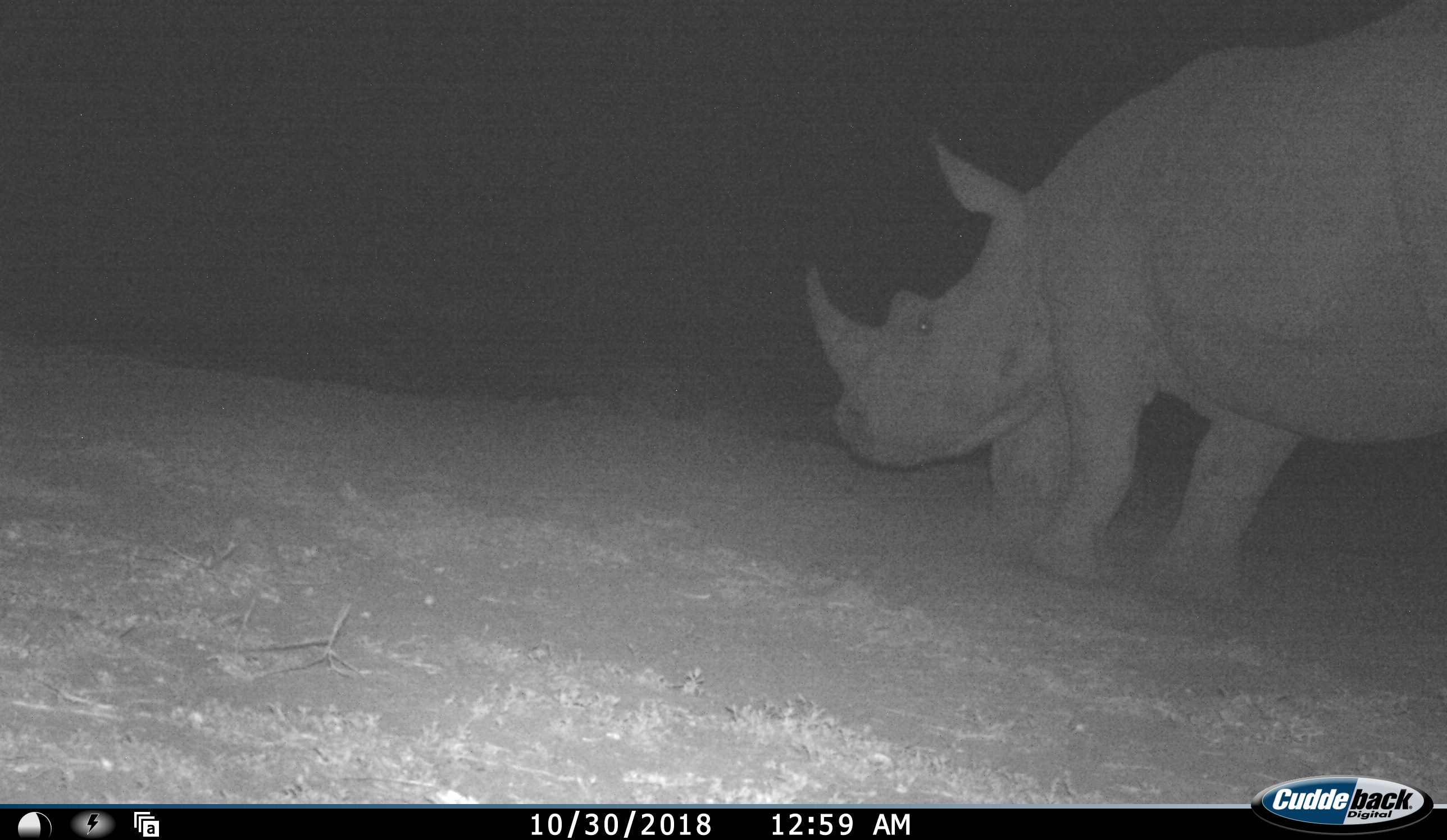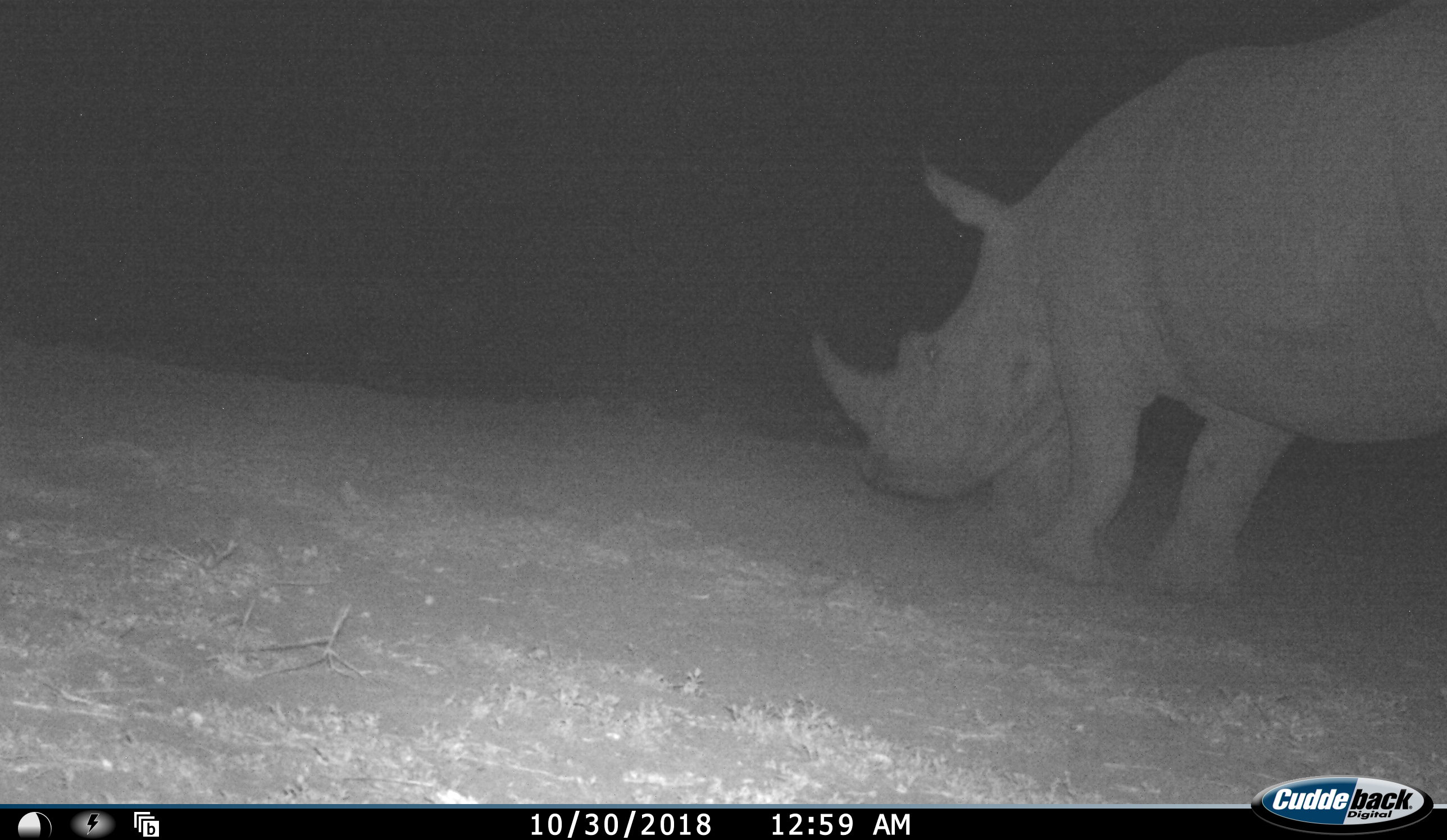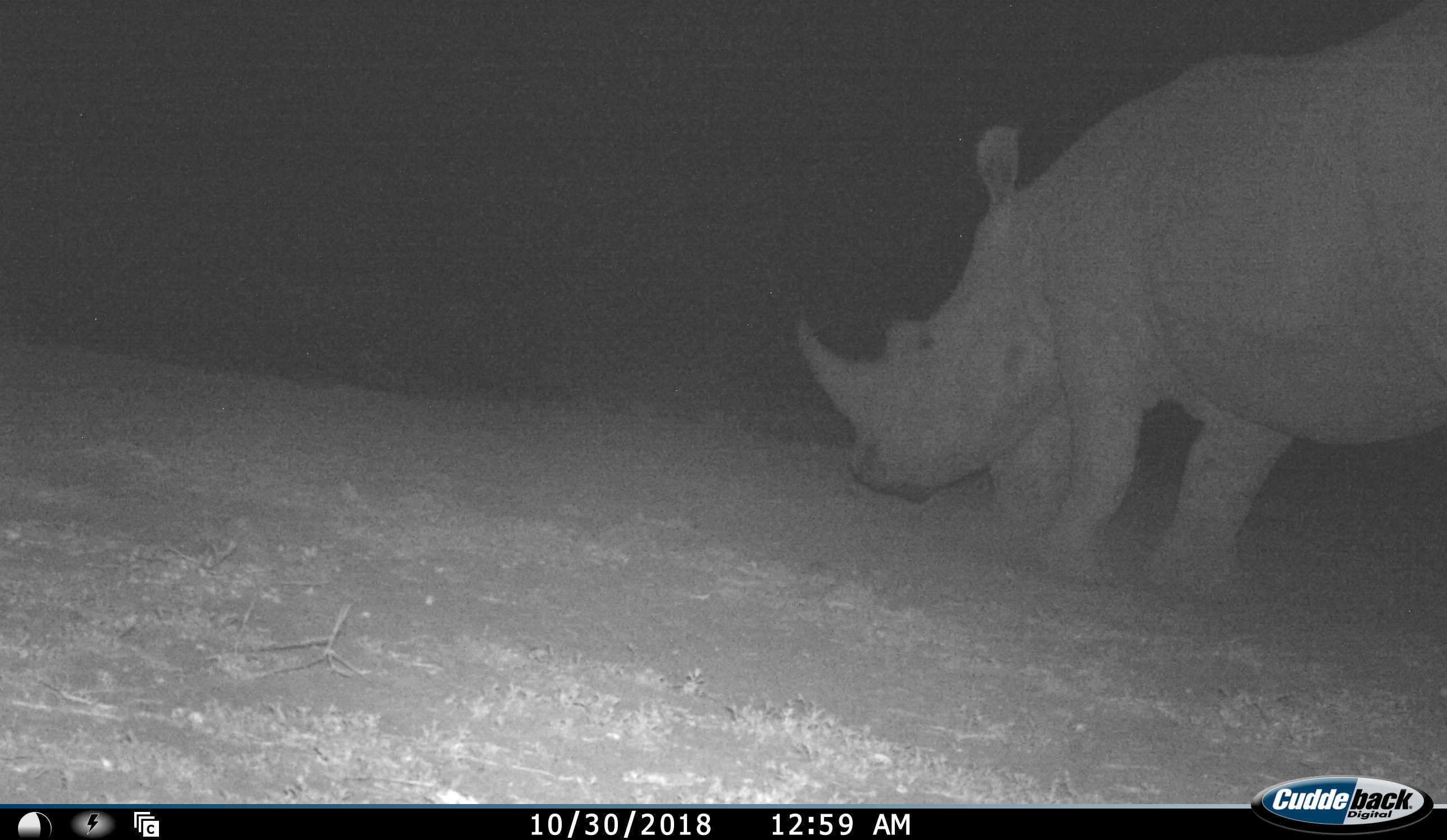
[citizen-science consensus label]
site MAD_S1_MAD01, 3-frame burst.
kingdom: Animalia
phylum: Chordata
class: Mammalia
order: Perissodactyla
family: Rhinocerotidae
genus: Ceratotherium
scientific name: Ceratotherium simum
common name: white rhinoceros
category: rhinoceroswhite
Rhinoceroswhite (white rhinoceros) (Ceratotherium simum), count 1. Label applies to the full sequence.